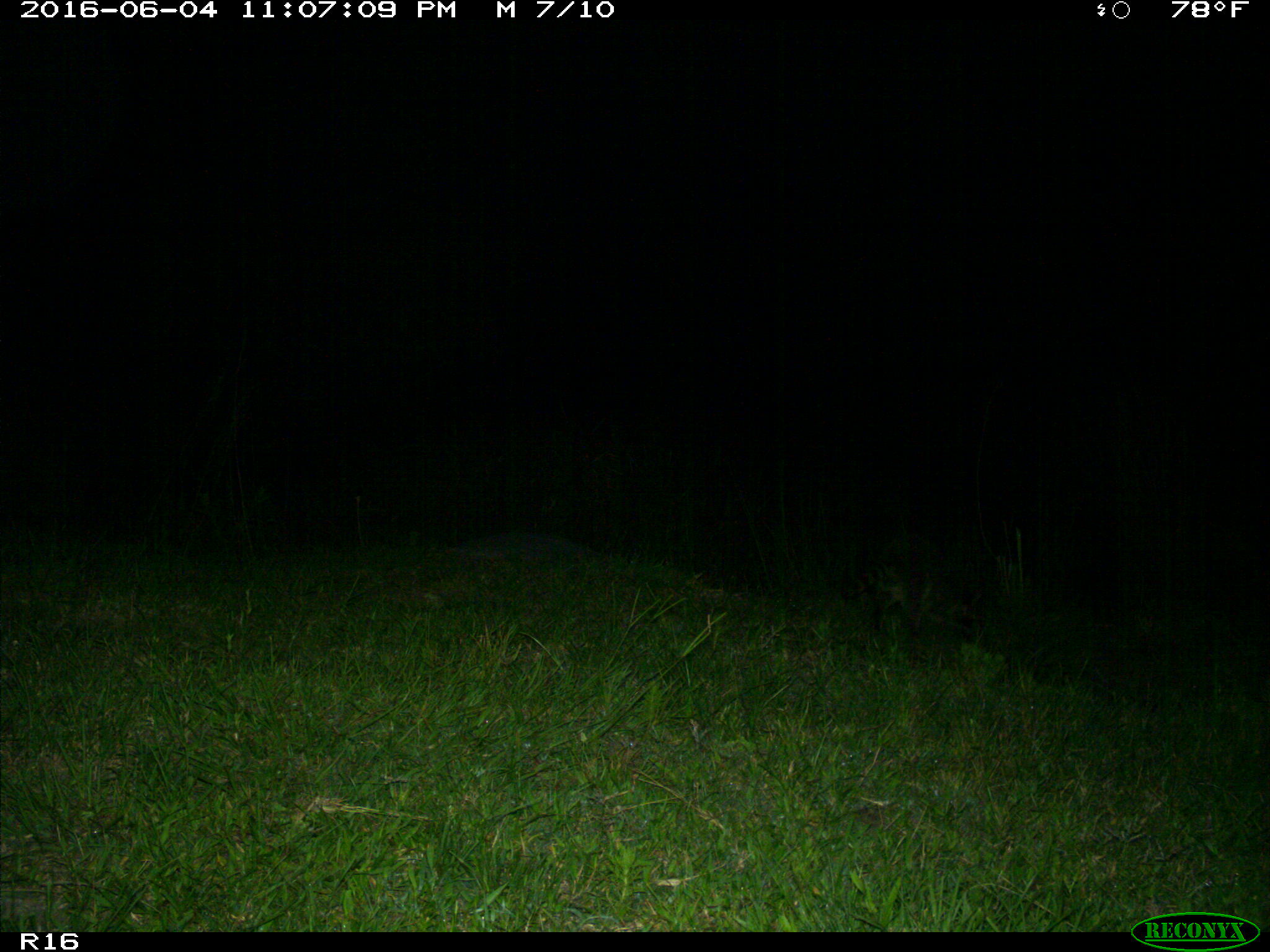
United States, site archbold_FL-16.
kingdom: Animalia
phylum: Chordata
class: Mammalia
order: Carnivora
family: Procyonidae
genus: Procyon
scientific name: Procyon lotor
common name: common raccoon